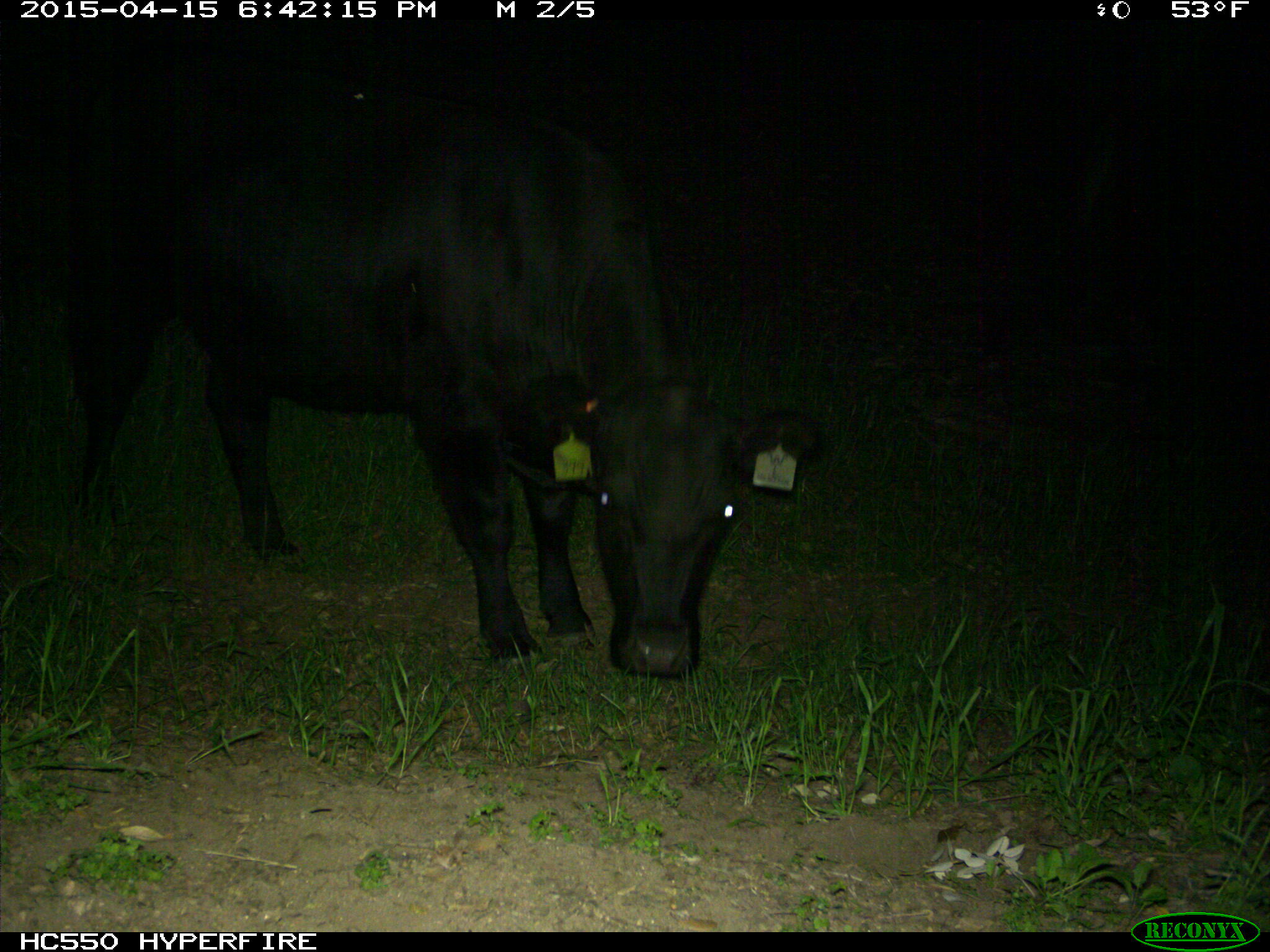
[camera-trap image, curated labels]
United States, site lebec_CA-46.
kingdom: Animalia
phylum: Chordata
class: Mammalia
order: Artiodactyla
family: Bovidae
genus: Bos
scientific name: Bos taurus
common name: domestic cow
Bos taurus (domestic cow).